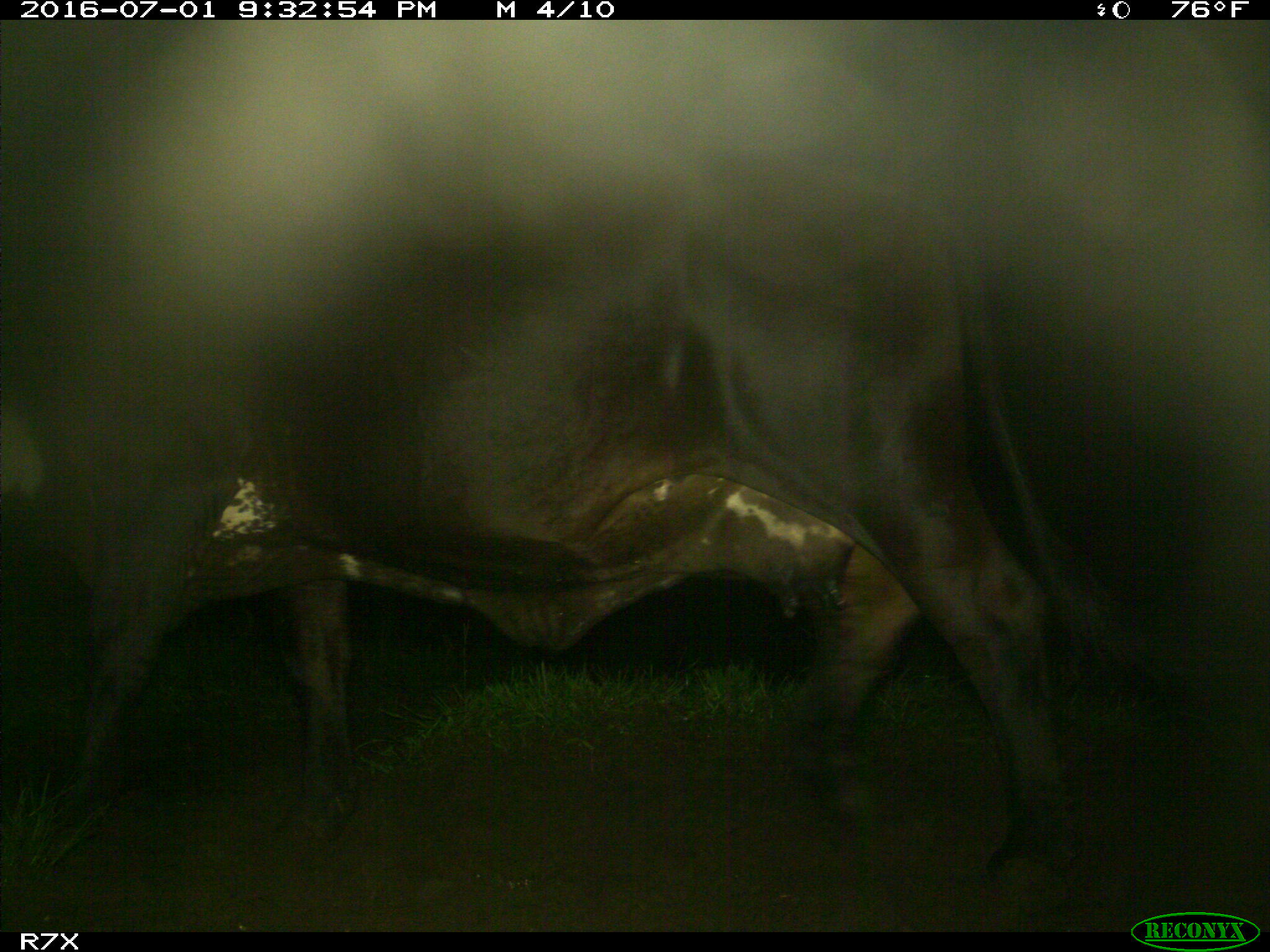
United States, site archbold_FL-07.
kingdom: Animalia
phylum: Chordata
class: Mammalia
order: Artiodactyla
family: Bovidae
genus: Bos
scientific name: Bos taurus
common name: domestic cow